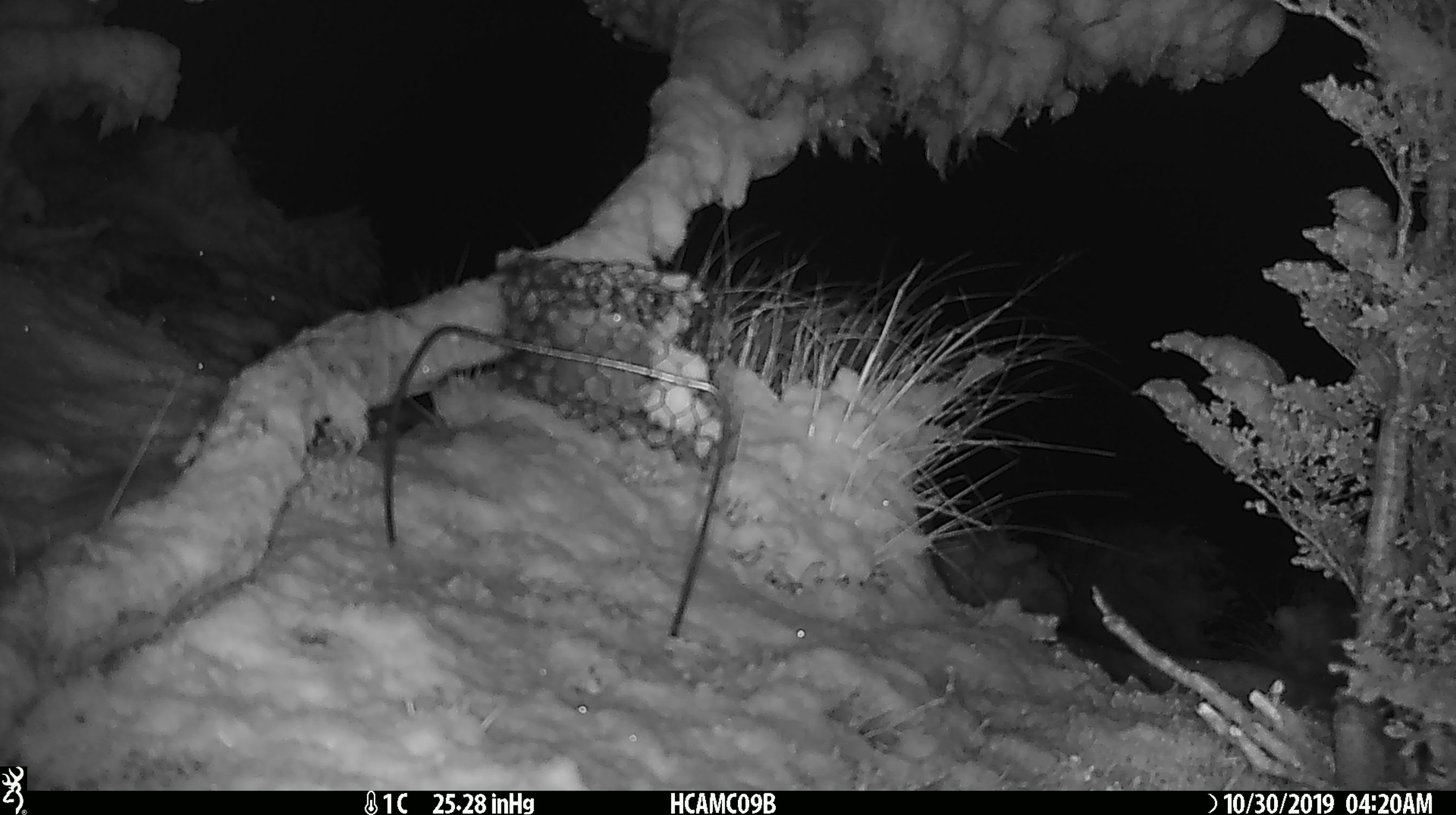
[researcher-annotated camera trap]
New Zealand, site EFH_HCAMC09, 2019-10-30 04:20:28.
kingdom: Animalia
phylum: Chordata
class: Mammalia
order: Rodentia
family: Muridae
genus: Mus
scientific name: Mus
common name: mouse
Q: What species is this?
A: Mouse (Mus).